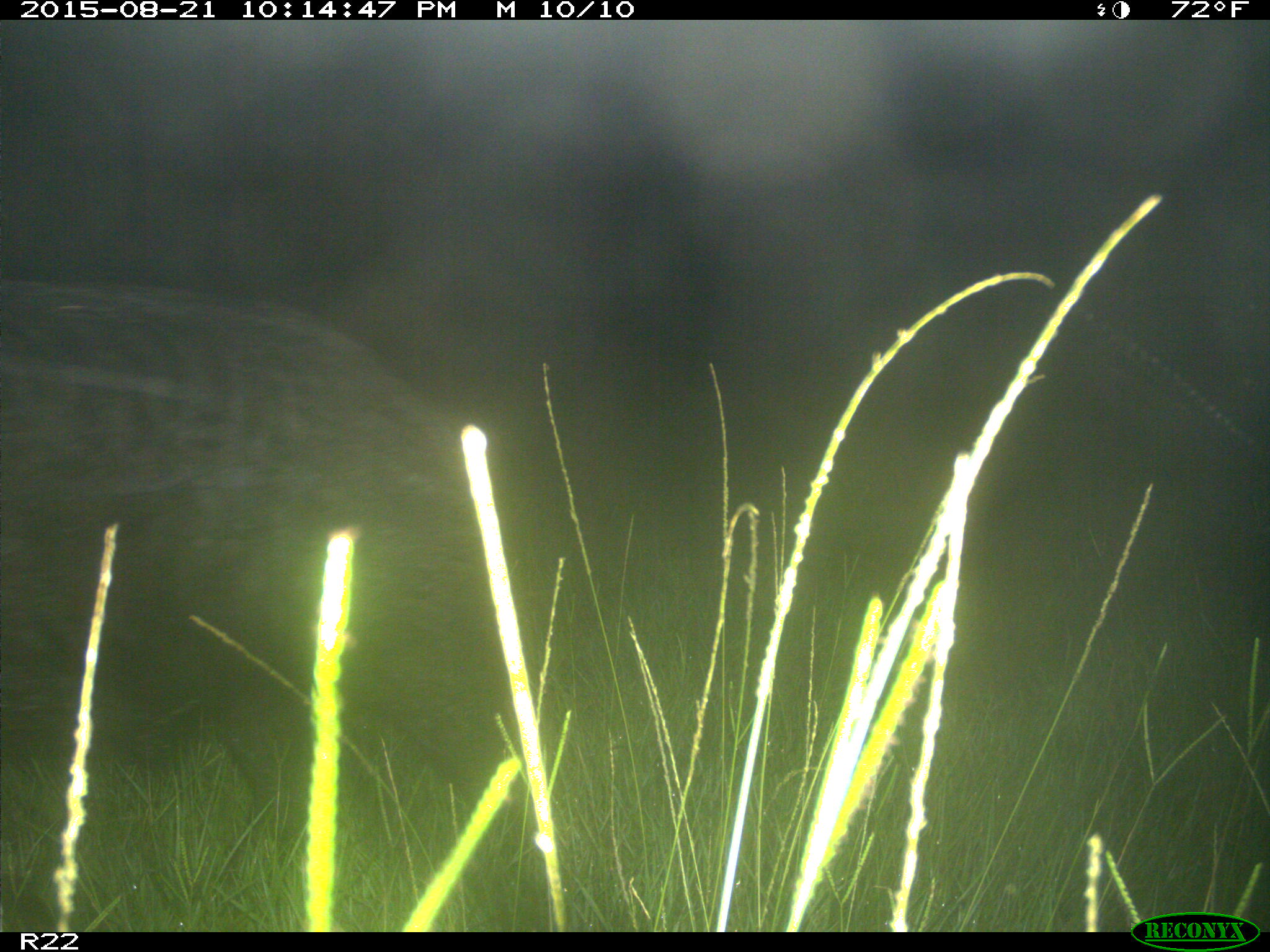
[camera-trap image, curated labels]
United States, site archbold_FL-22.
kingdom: Animalia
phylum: Chordata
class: Mammalia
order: Artiodactyla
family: Suidae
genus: Sus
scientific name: Sus scrofa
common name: wild boar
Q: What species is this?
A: Sus scrofa (wild boar).